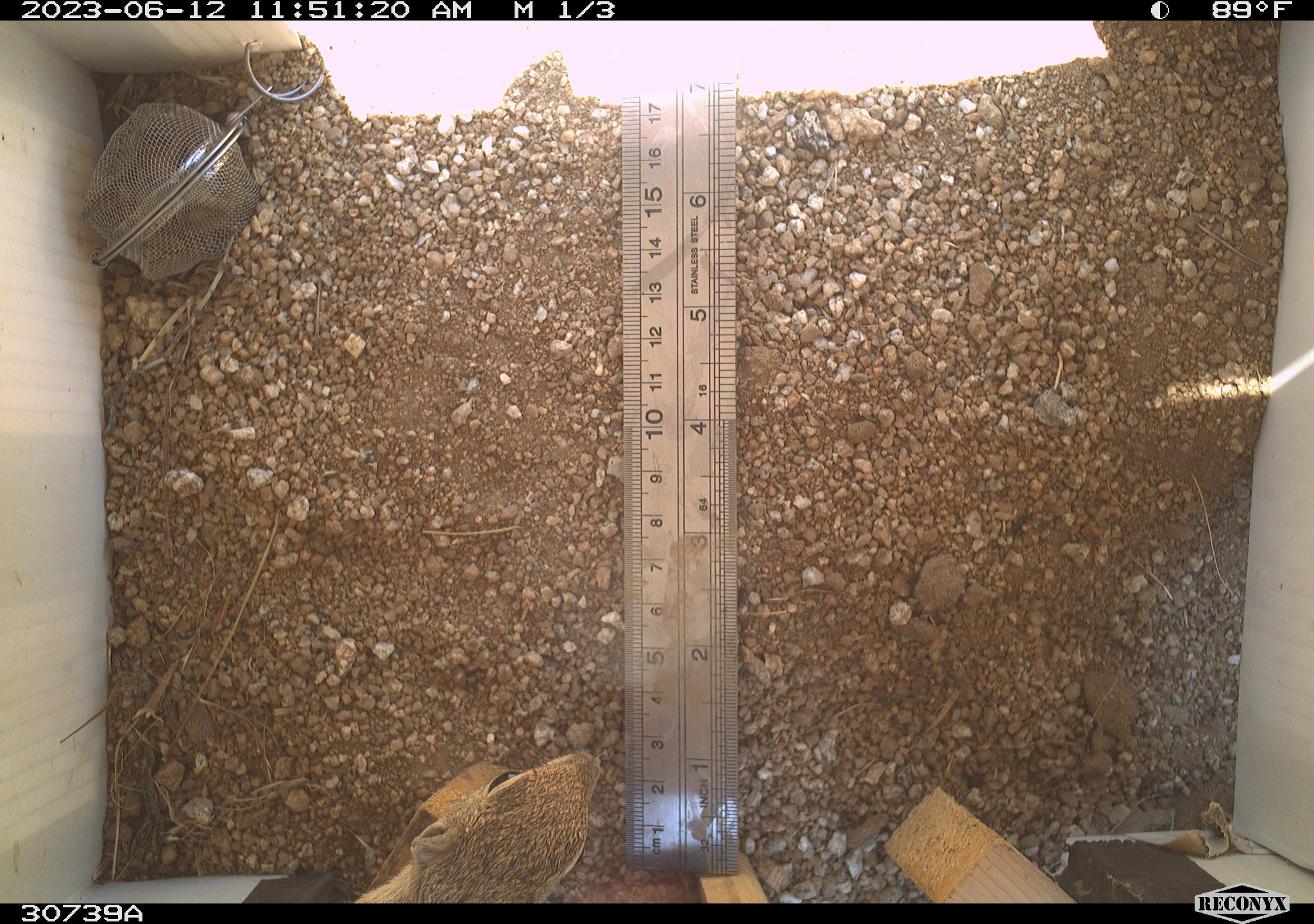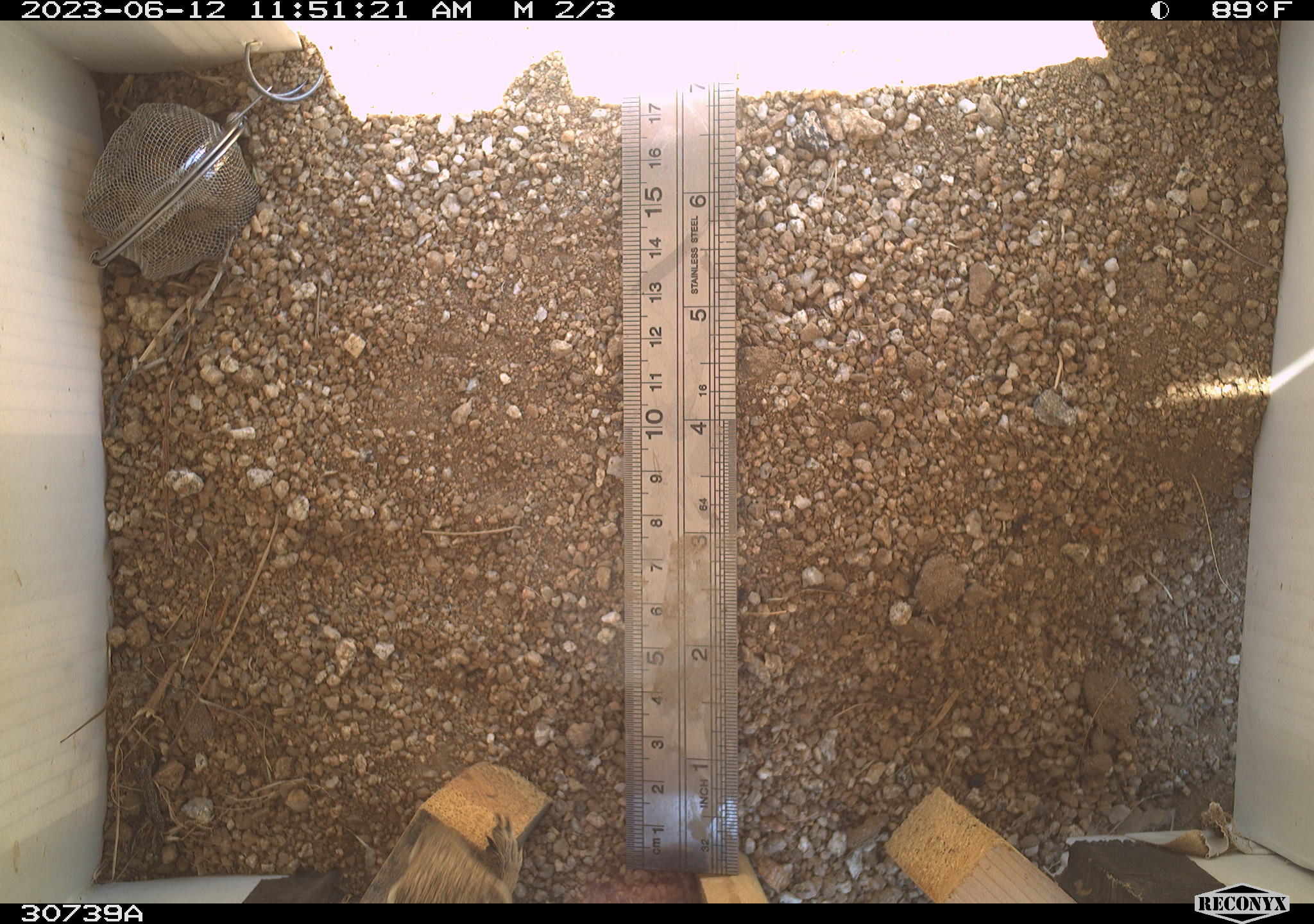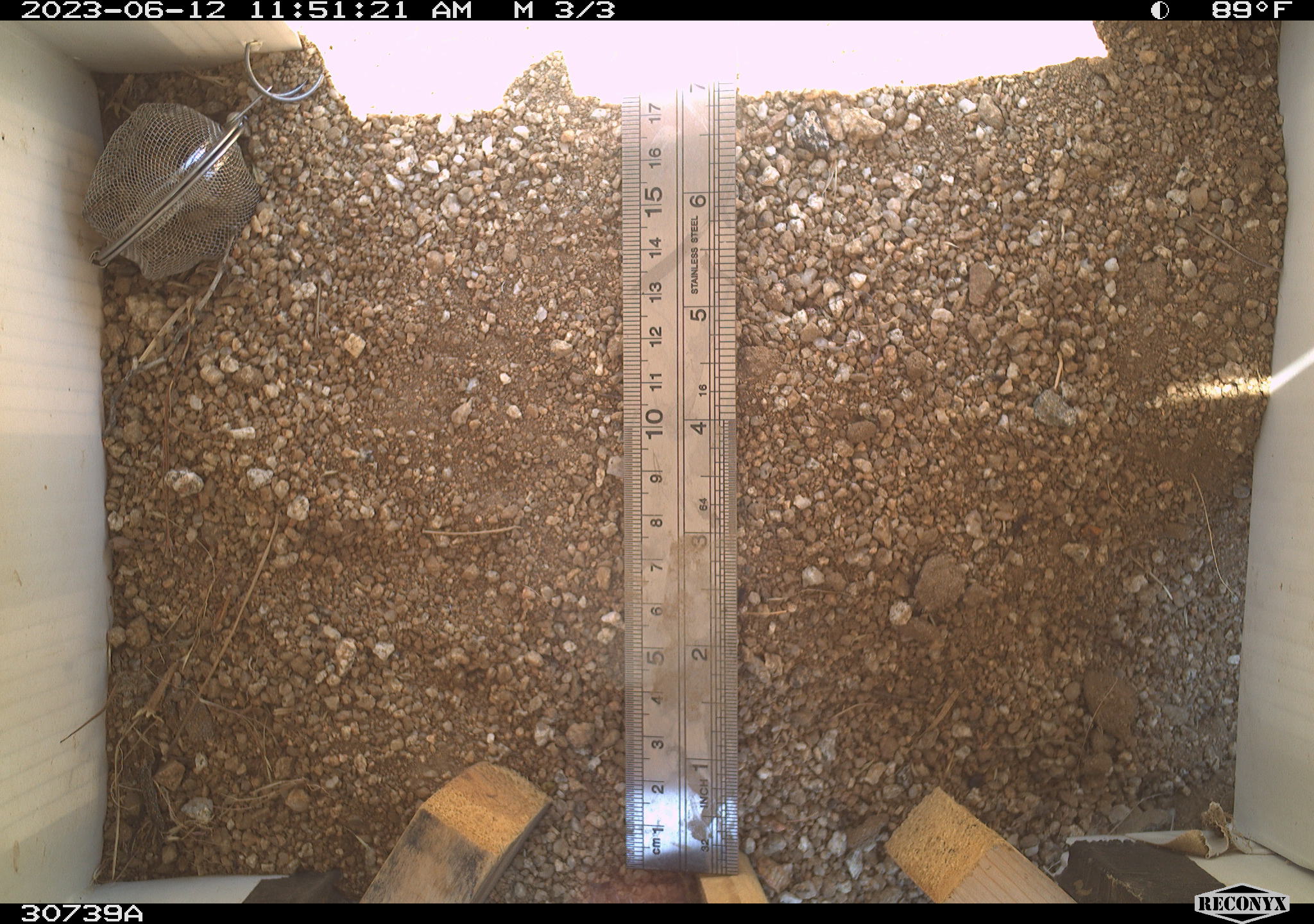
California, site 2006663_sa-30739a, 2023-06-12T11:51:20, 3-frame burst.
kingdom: Animalia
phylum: Chordata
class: Mammalia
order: Rodentia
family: Sciuridae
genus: Ammospermophilus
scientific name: Ammospermophilus leucurus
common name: white-tailed antelope squirrel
White-tailed antelope squirrel (Ammospermophilus leucurus).